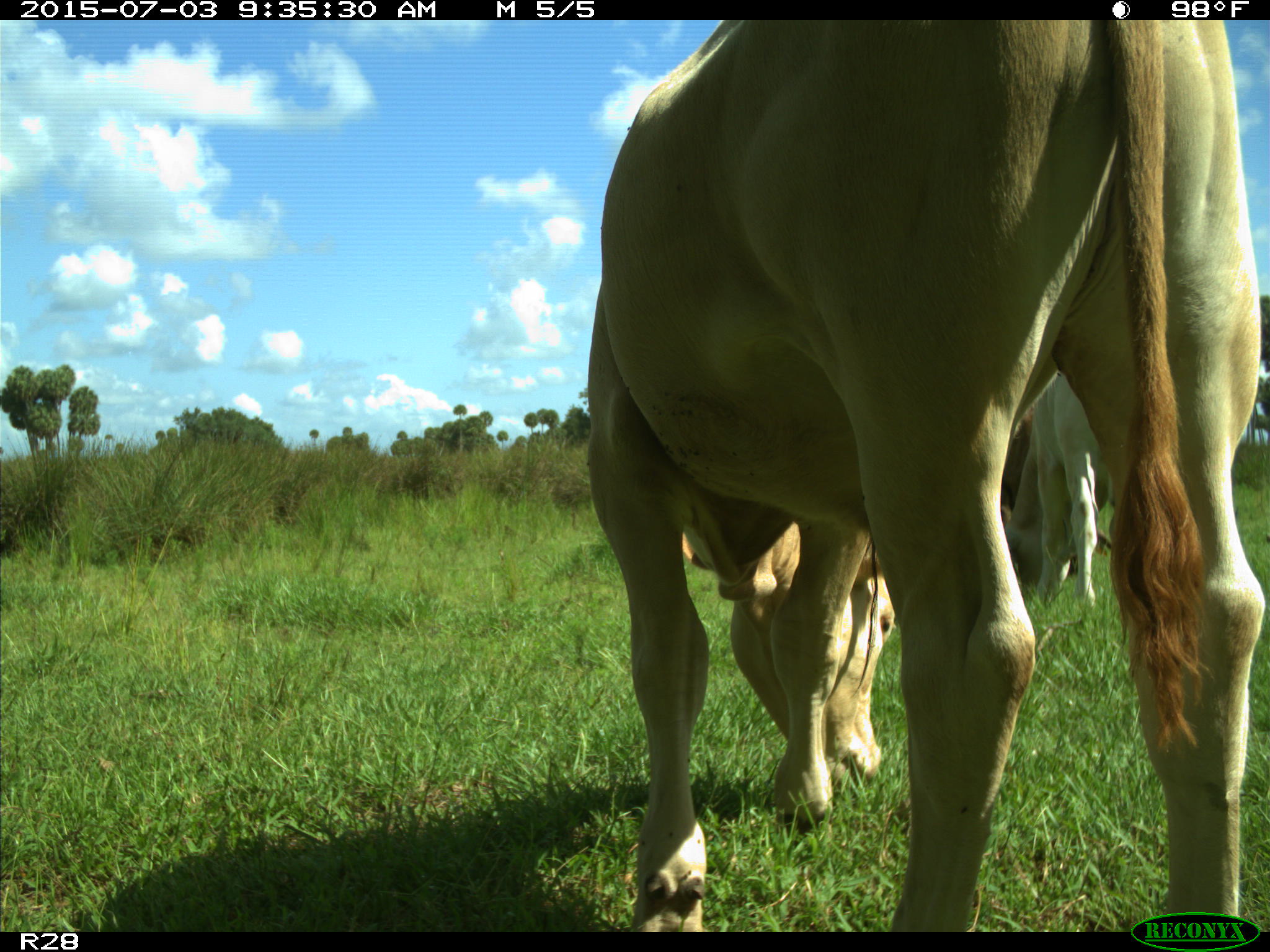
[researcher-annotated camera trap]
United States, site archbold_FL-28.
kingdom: Animalia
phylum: Chordata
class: Mammalia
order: Artiodactyla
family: Bovidae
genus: Bos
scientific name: Bos taurus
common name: domestic cow